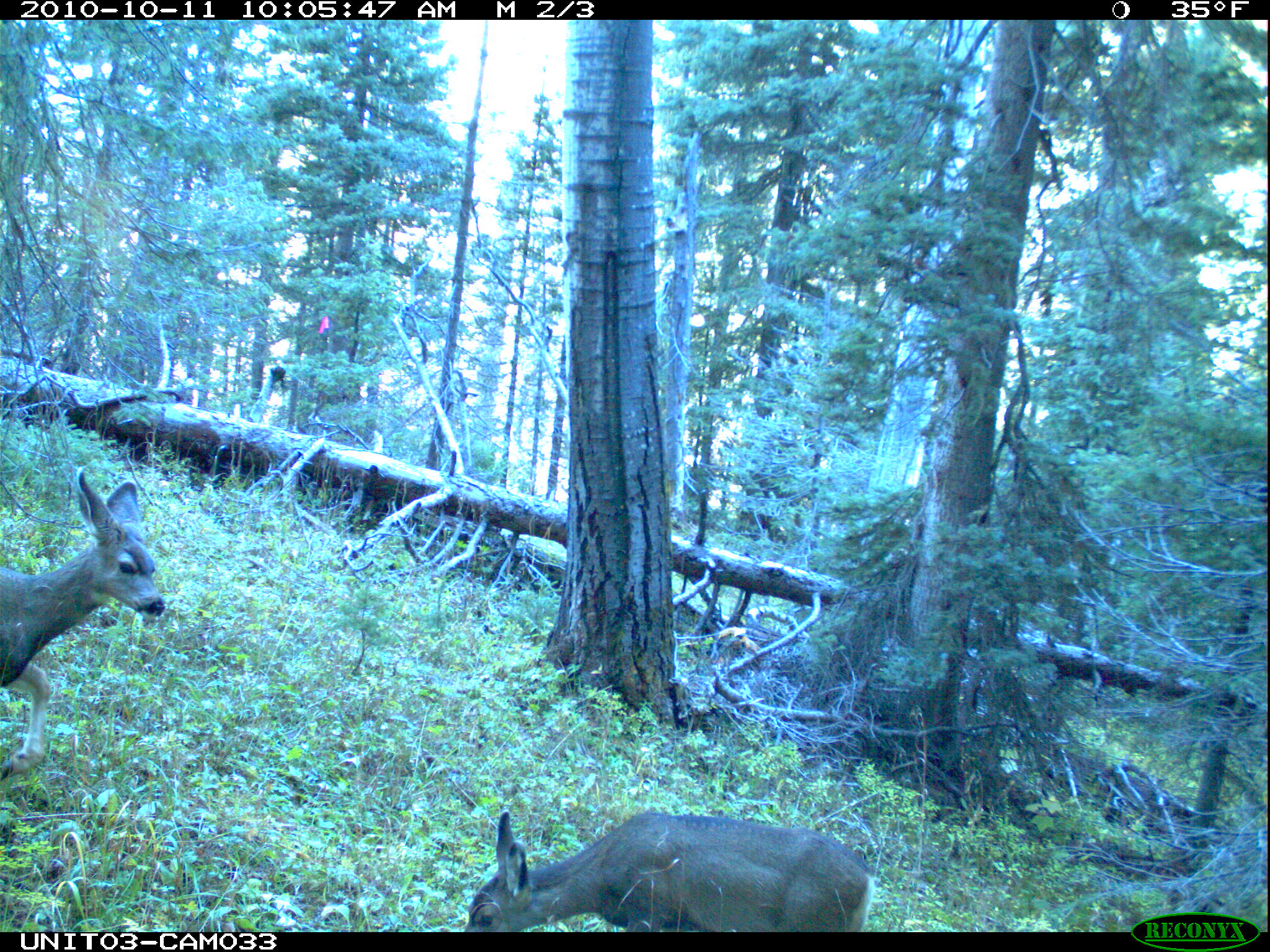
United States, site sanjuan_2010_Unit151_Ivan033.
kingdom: Animalia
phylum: Chordata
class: Mammalia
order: Artiodactyla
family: Cervidae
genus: Odocoileus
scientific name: Odocoileus hemionus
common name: mule deer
Odocoileus hemionus (mule deer).